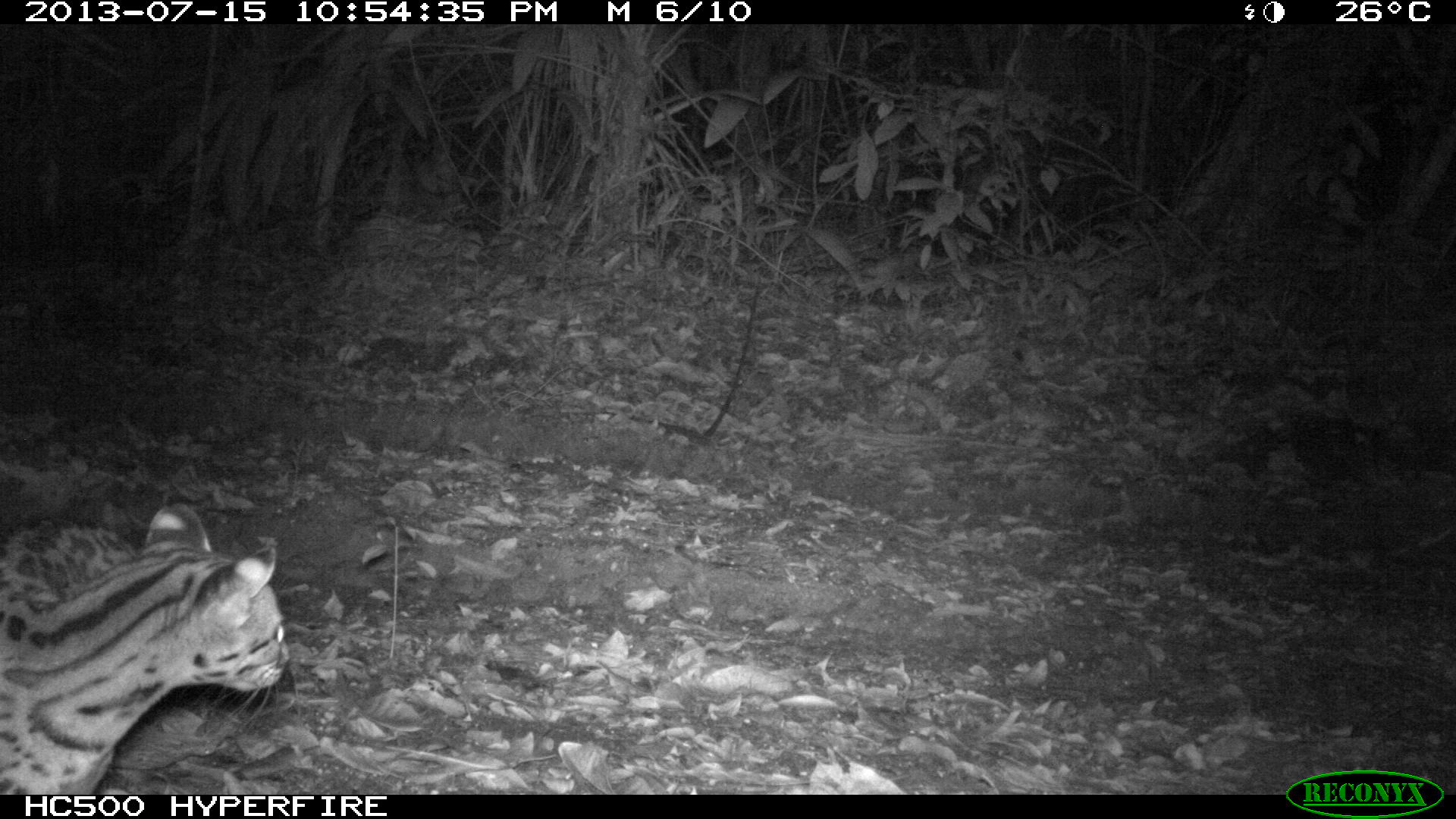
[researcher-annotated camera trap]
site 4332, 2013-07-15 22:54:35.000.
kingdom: Animalia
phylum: Chordata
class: Mammalia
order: Carnivora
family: Felidae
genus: Leopardus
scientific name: Leopardus pardalis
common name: ocelot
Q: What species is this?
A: Leopardus pardalis (ocelot).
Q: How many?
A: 1.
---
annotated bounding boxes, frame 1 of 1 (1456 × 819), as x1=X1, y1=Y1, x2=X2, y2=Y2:
leopardus pardalis: x1=2, y1=503, x2=284, y2=791